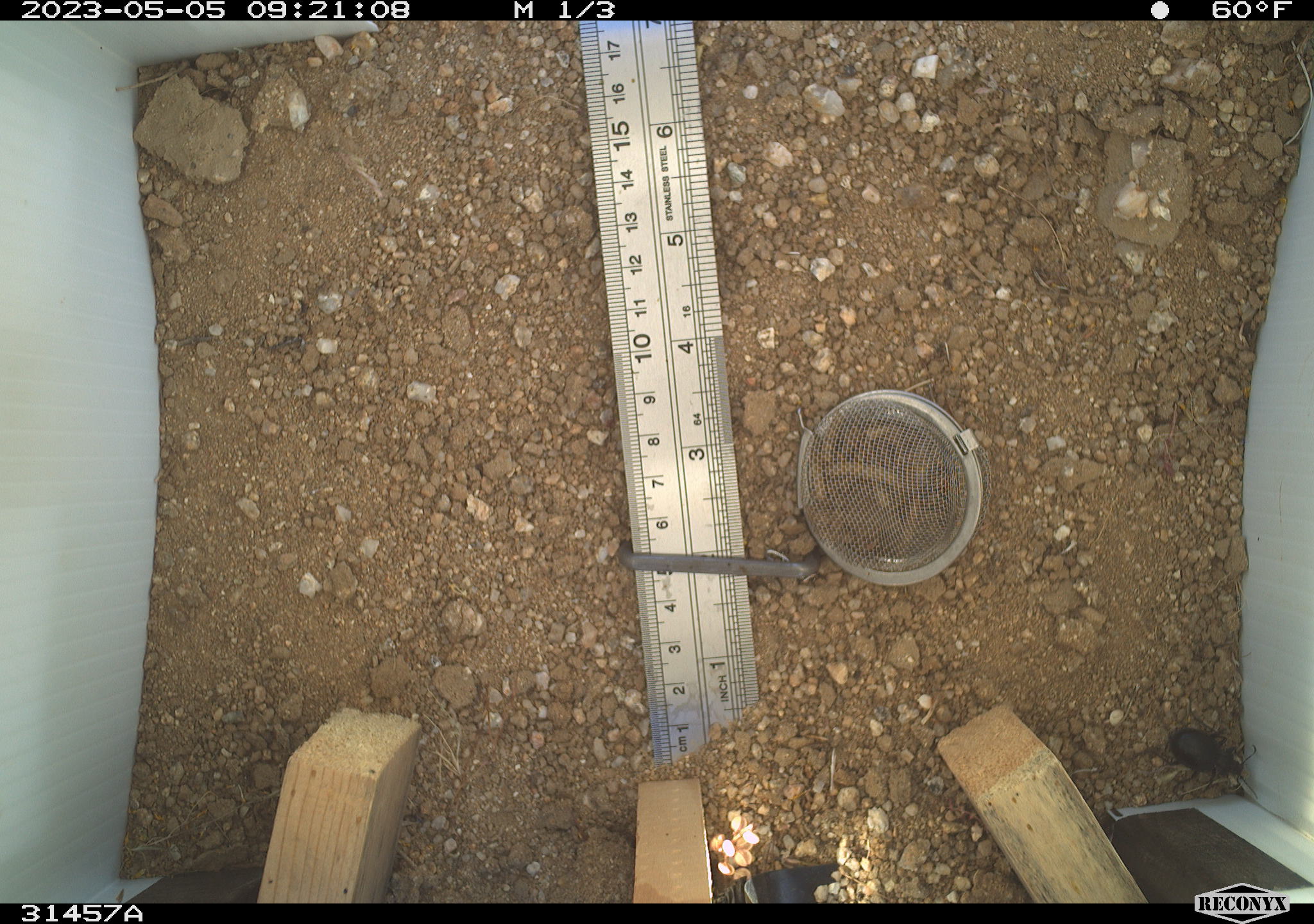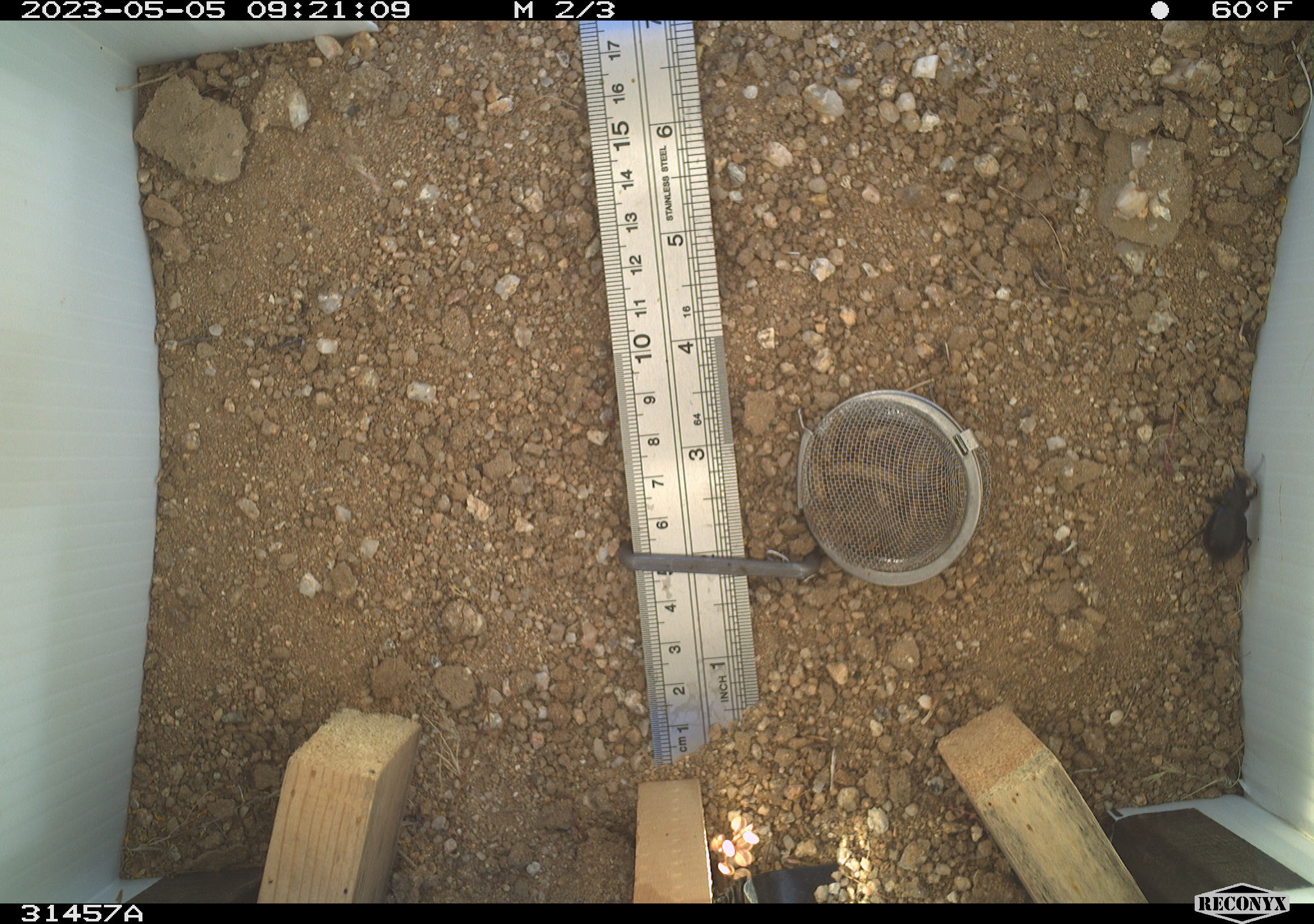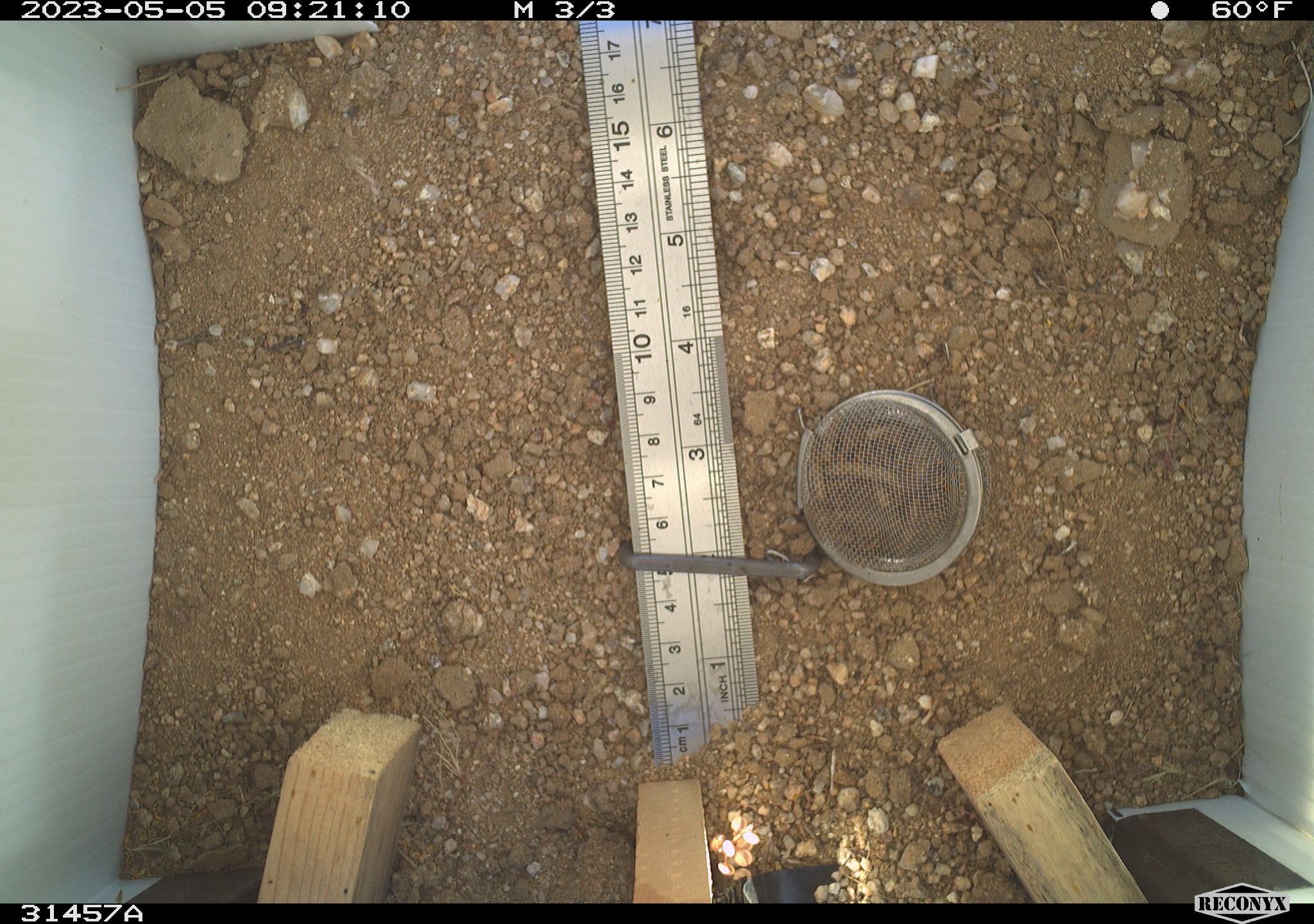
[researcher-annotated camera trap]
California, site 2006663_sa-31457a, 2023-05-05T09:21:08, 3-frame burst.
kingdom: Animalia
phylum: Arthropoda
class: Insecta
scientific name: Insecta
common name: insect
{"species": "insect (Insecta)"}